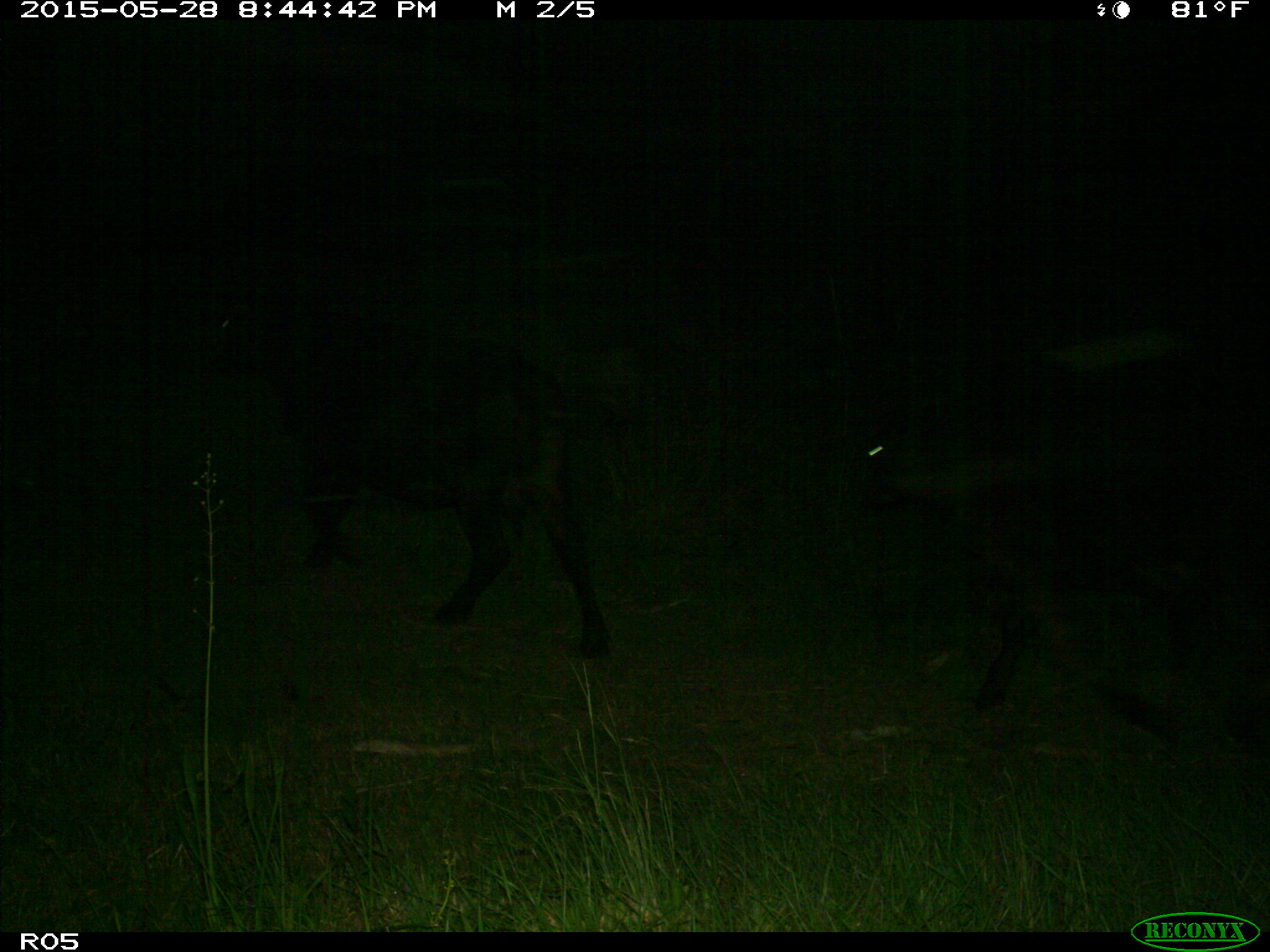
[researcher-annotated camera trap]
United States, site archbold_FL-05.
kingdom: Animalia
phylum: Chordata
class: Mammalia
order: Artiodactyla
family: Bovidae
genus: Bos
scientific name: Bos taurus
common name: domestic cow